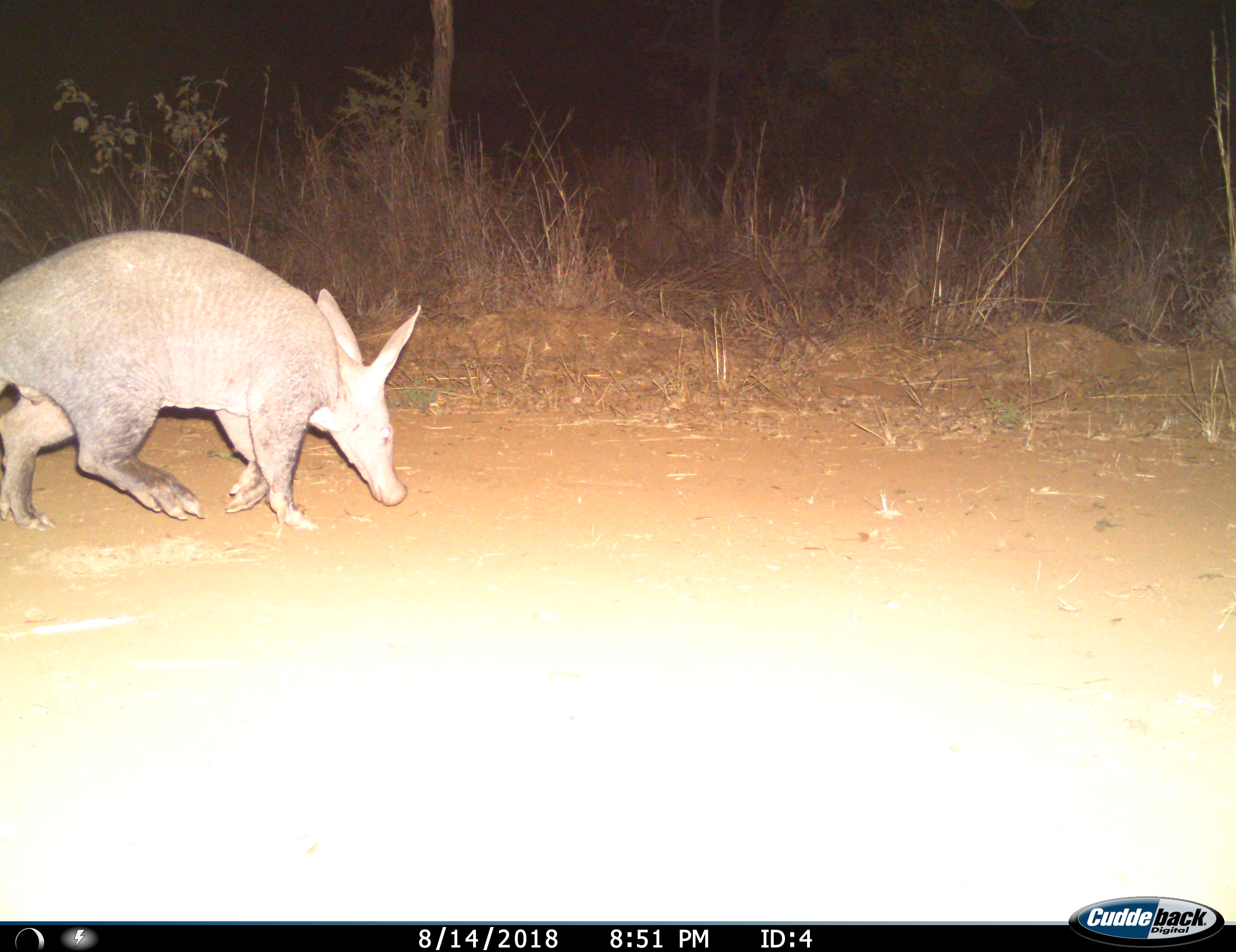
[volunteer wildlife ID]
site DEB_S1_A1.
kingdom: Animalia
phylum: Chordata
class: Mammalia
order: Tubulidentata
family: Orycteropodidae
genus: Orycteropus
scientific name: Orycteropus afer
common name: aardvark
Aardvark (Orycteropus afer), count 1. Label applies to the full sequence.